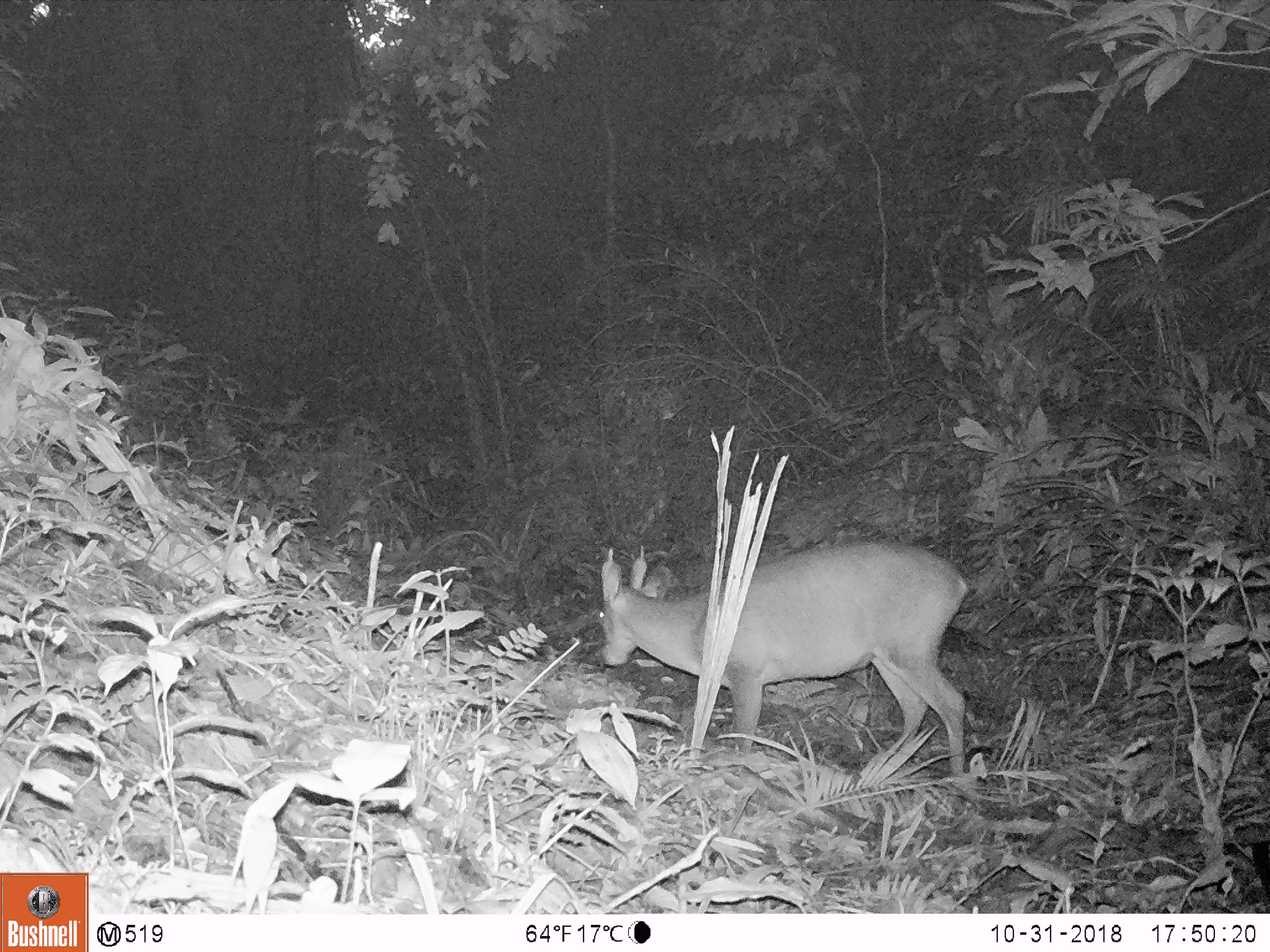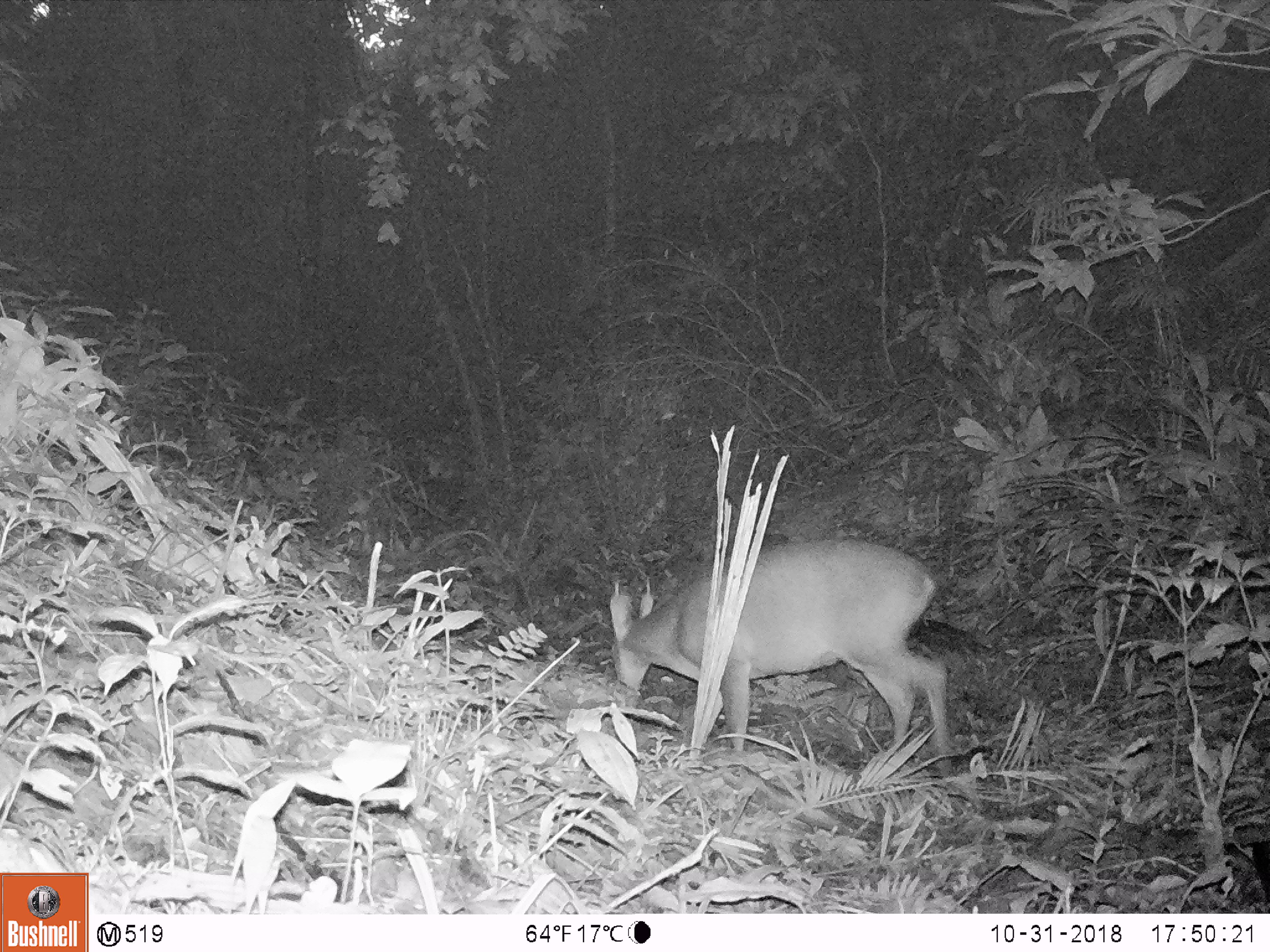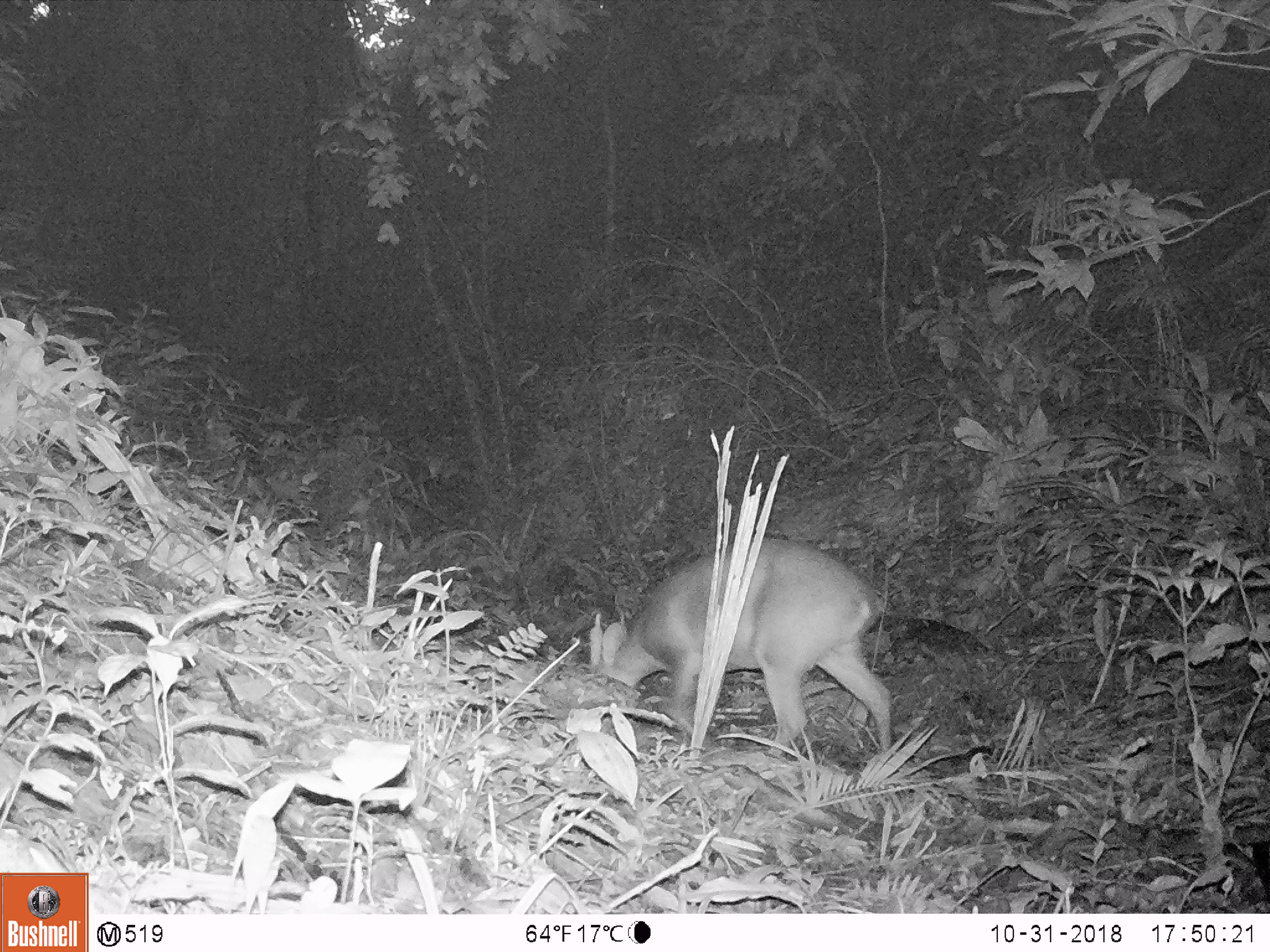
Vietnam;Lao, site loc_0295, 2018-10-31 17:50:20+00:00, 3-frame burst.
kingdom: Animalia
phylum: Chordata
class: Mammalia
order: Artiodactyla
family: Cervidae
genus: Muntiacus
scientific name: Muntiacus vuquangensis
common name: large-antlered muntjac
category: large antlered muntjac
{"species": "large antlered muntjac (large-antlered muntjac) (Muntiacus vuquangensis)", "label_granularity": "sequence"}